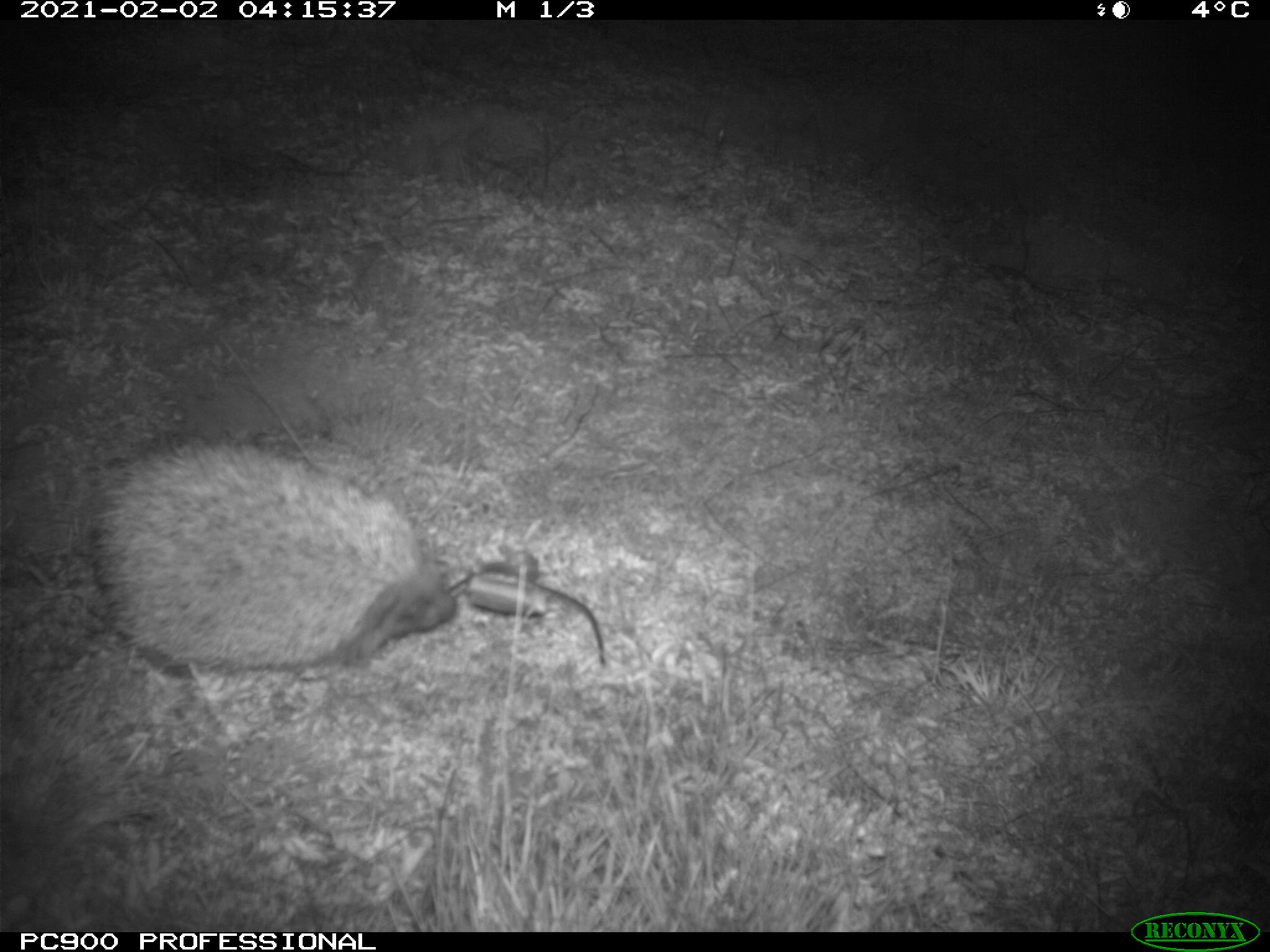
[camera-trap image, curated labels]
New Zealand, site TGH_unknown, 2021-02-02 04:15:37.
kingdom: Animalia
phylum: Chordata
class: Mammalia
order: Eulipotyphla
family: Erinaceidae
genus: Erinaceus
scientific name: Erinaceus europaeus europaeus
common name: european hedgehog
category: hedgehog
Hedgehog (european hedgehog) (Erinaceus europaeus europaeus).